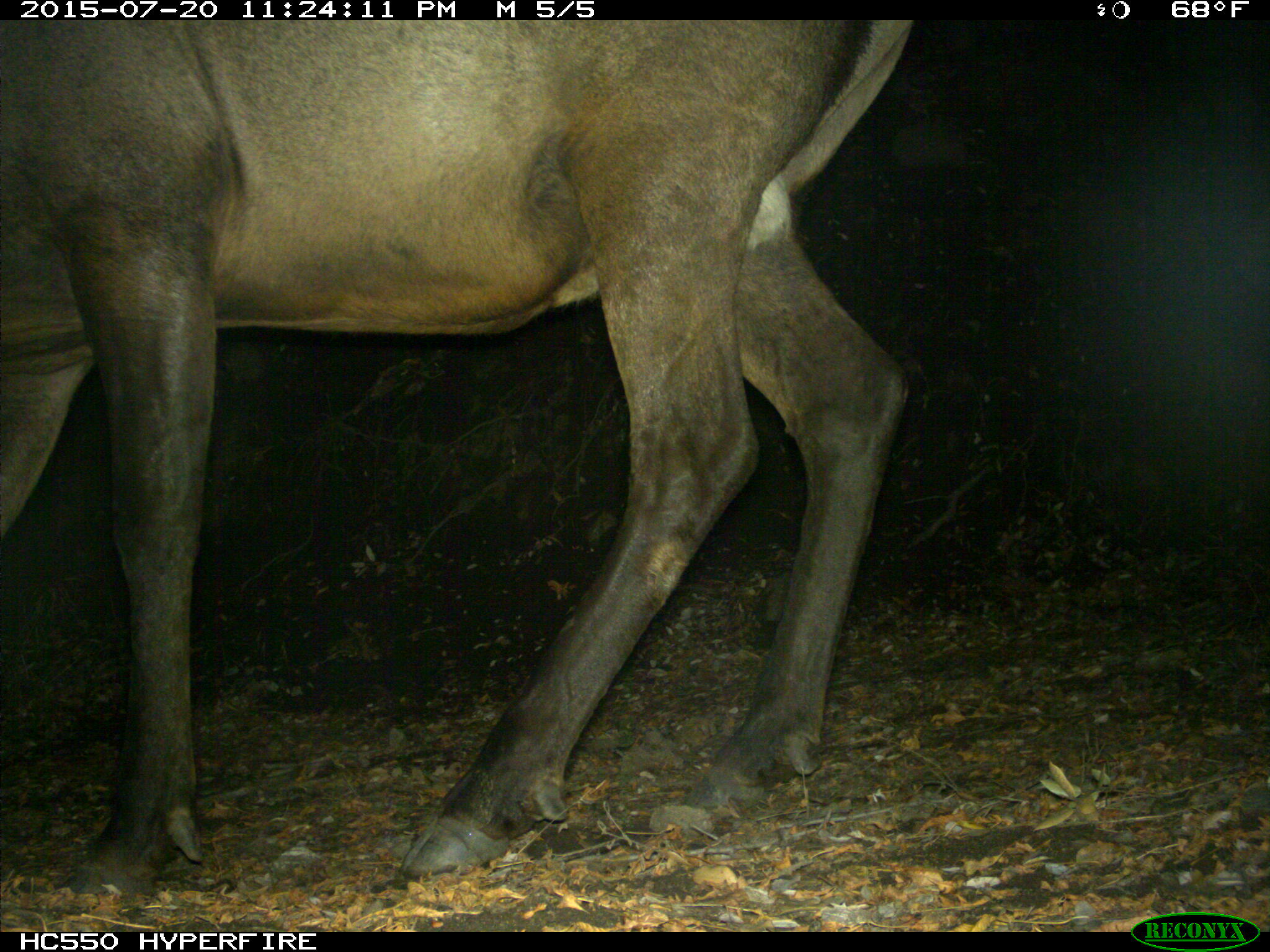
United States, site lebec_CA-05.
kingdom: Animalia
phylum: Chordata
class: Mammalia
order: Artiodactyla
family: Cervidae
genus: Cervus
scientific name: Cervus canadensis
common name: elk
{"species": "Cervus canadensis (elk)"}